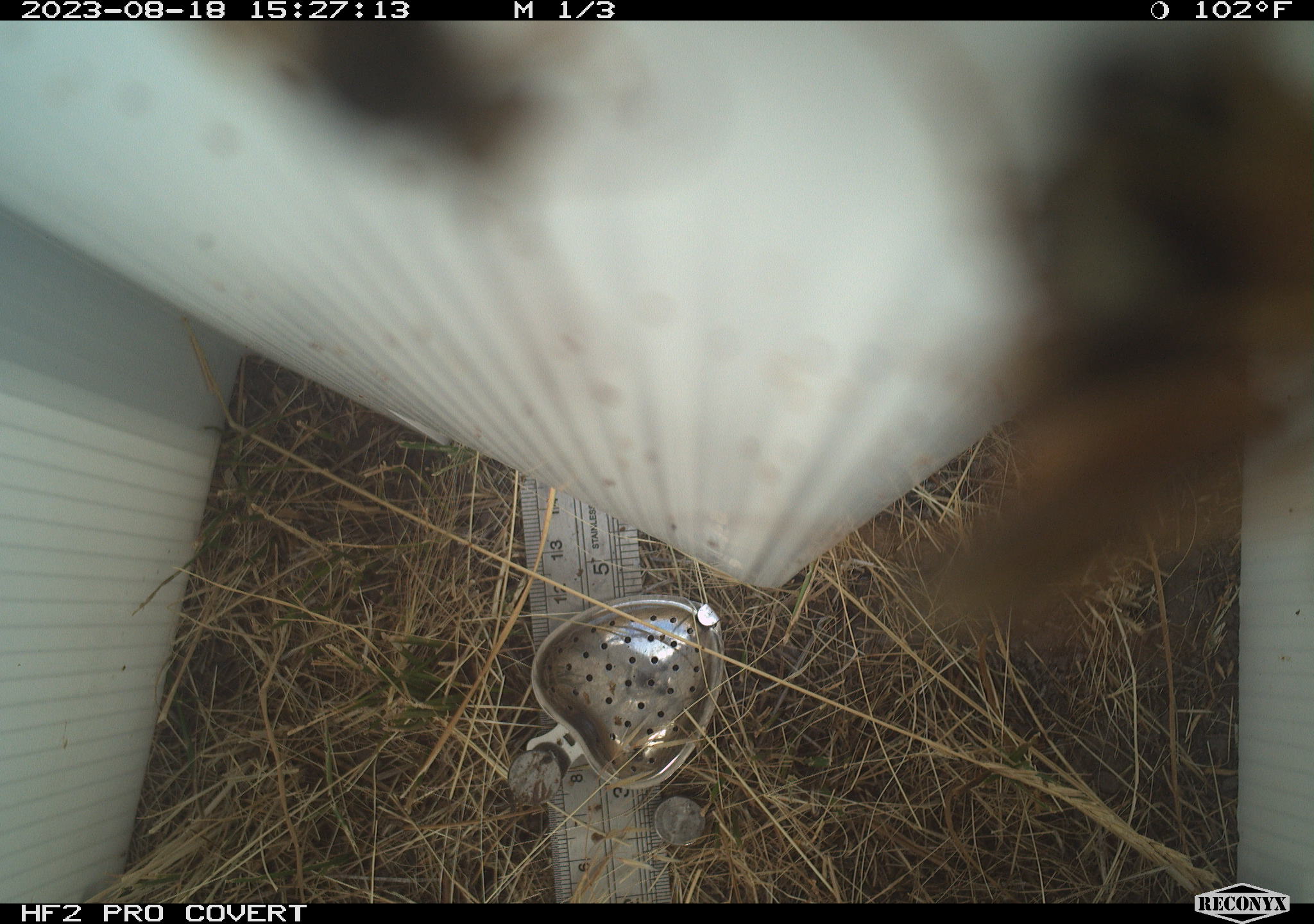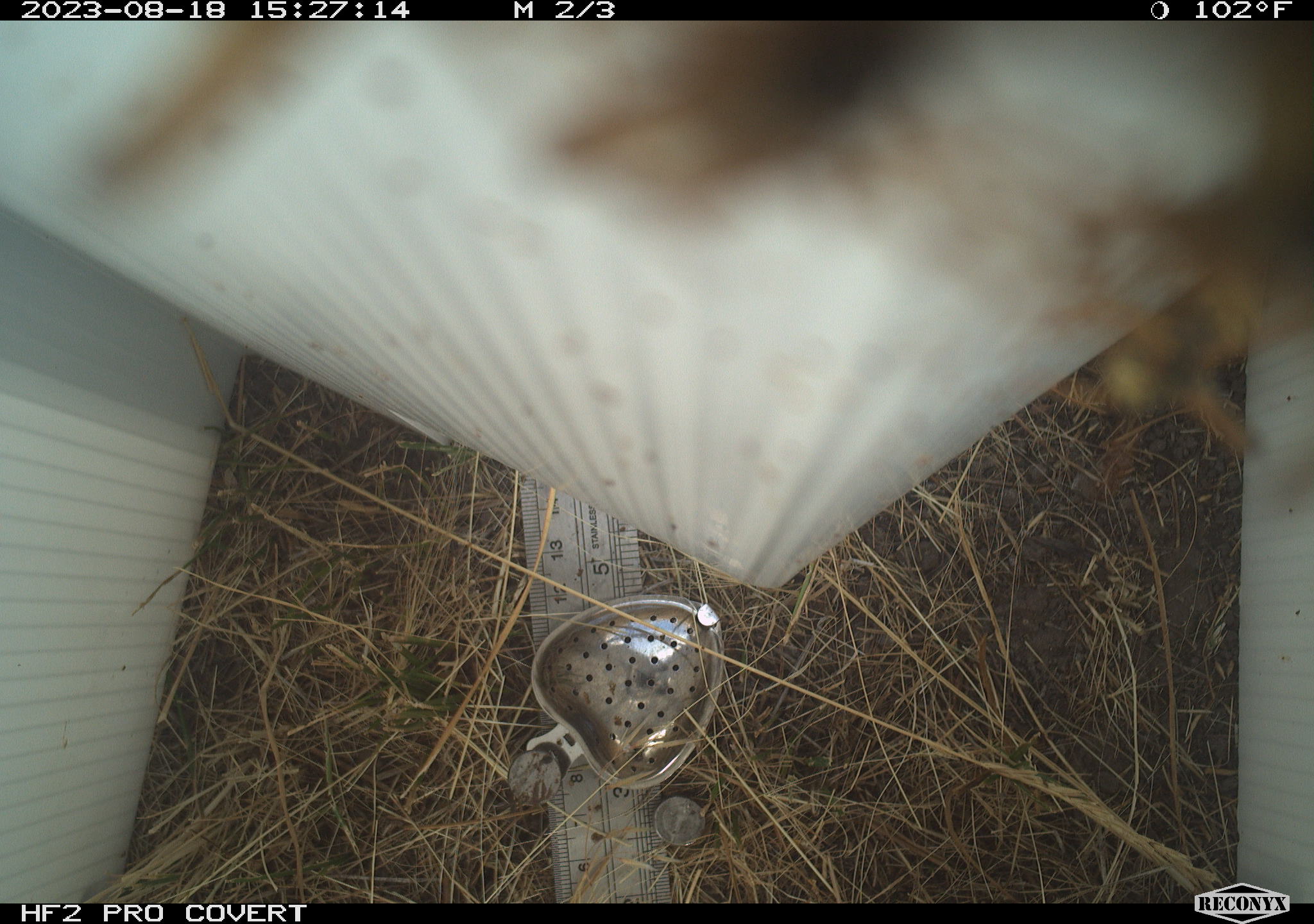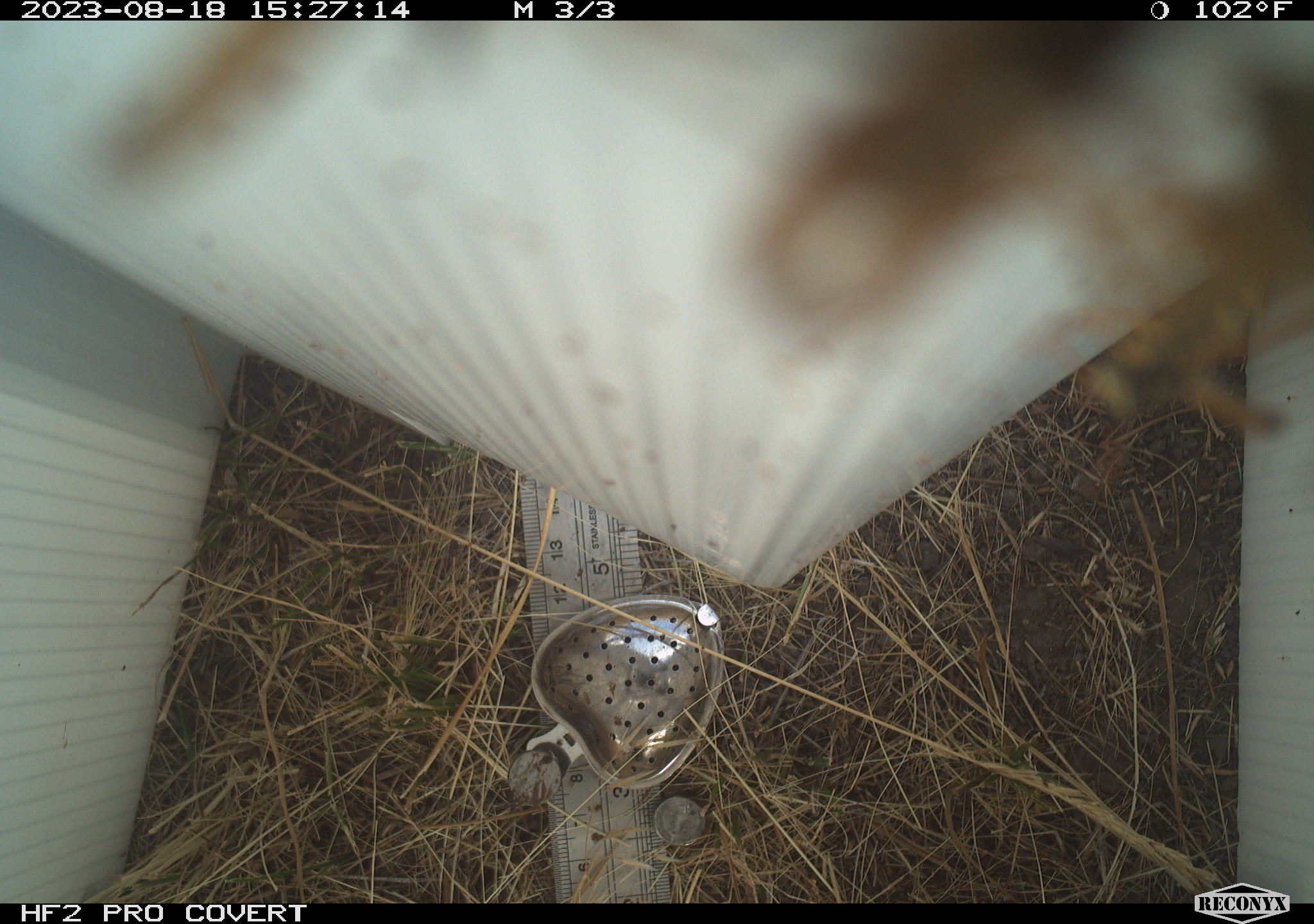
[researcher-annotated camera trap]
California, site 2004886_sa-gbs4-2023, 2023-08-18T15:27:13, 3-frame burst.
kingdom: Animalia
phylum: Arthropoda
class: Insecta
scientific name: Insecta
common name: insect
Insect (Insecta).